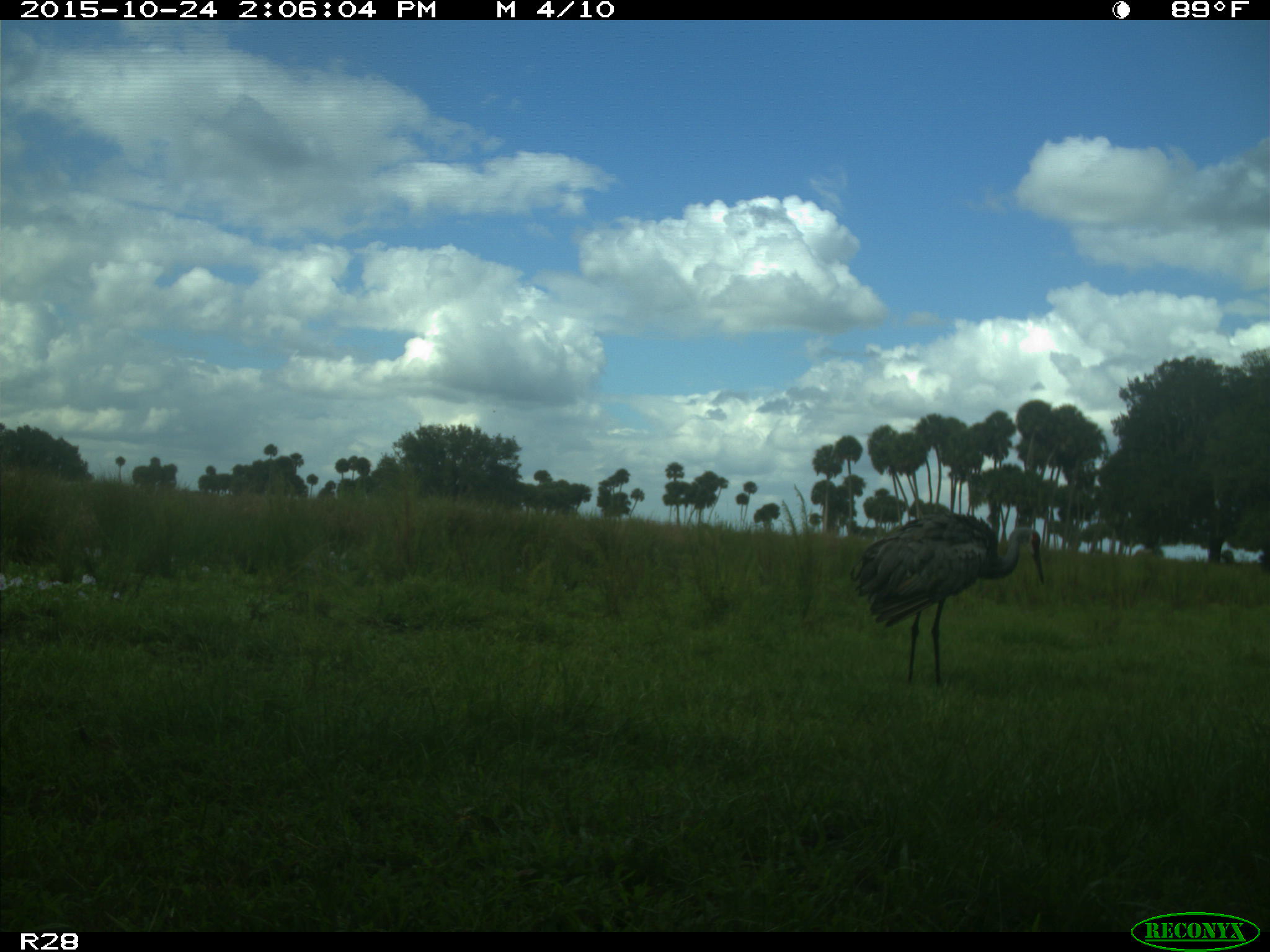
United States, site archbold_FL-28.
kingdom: Animalia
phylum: Chordata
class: Aves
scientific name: Aves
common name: birds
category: unidentified bird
Unidentified bird (birds) (Aves).